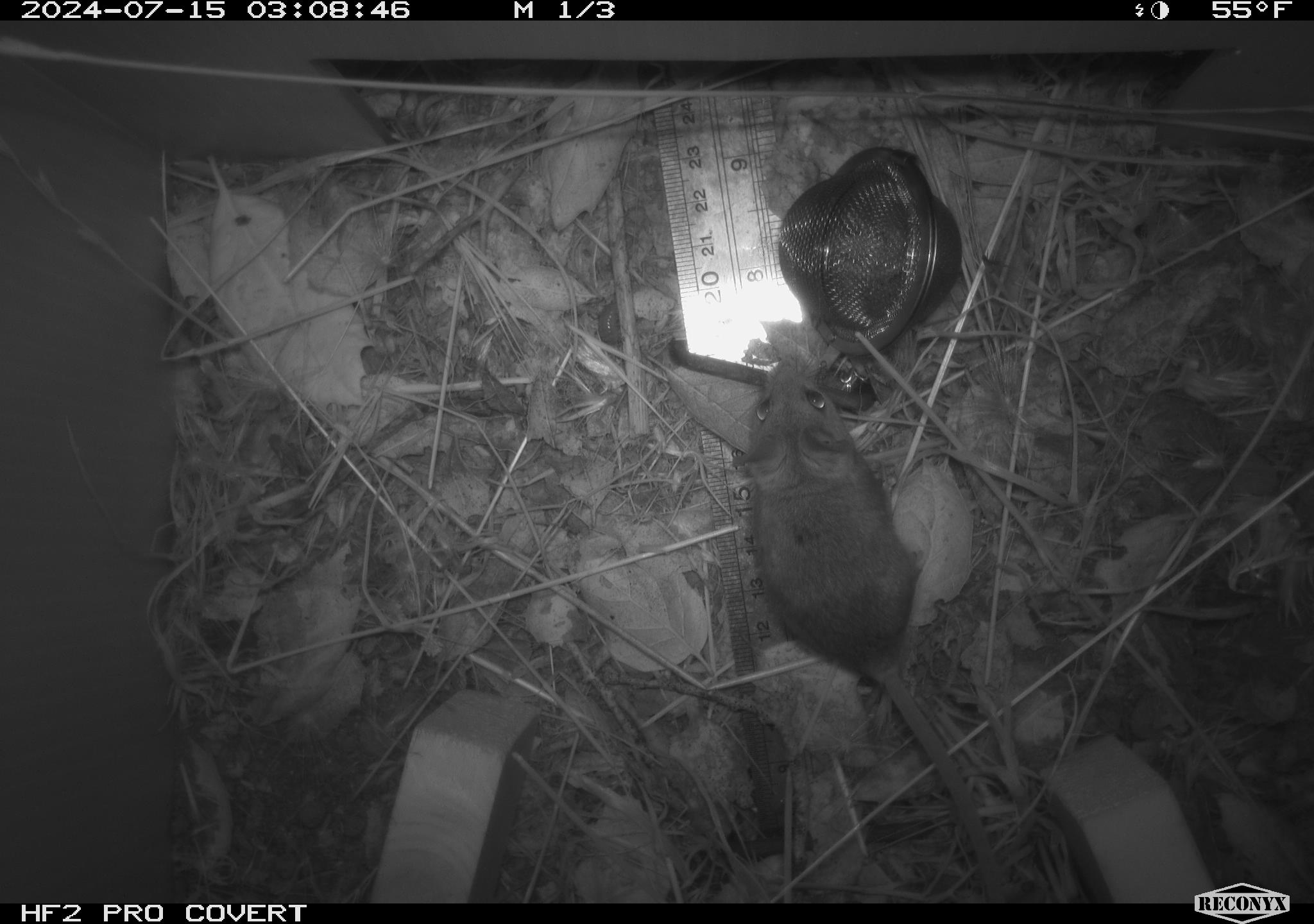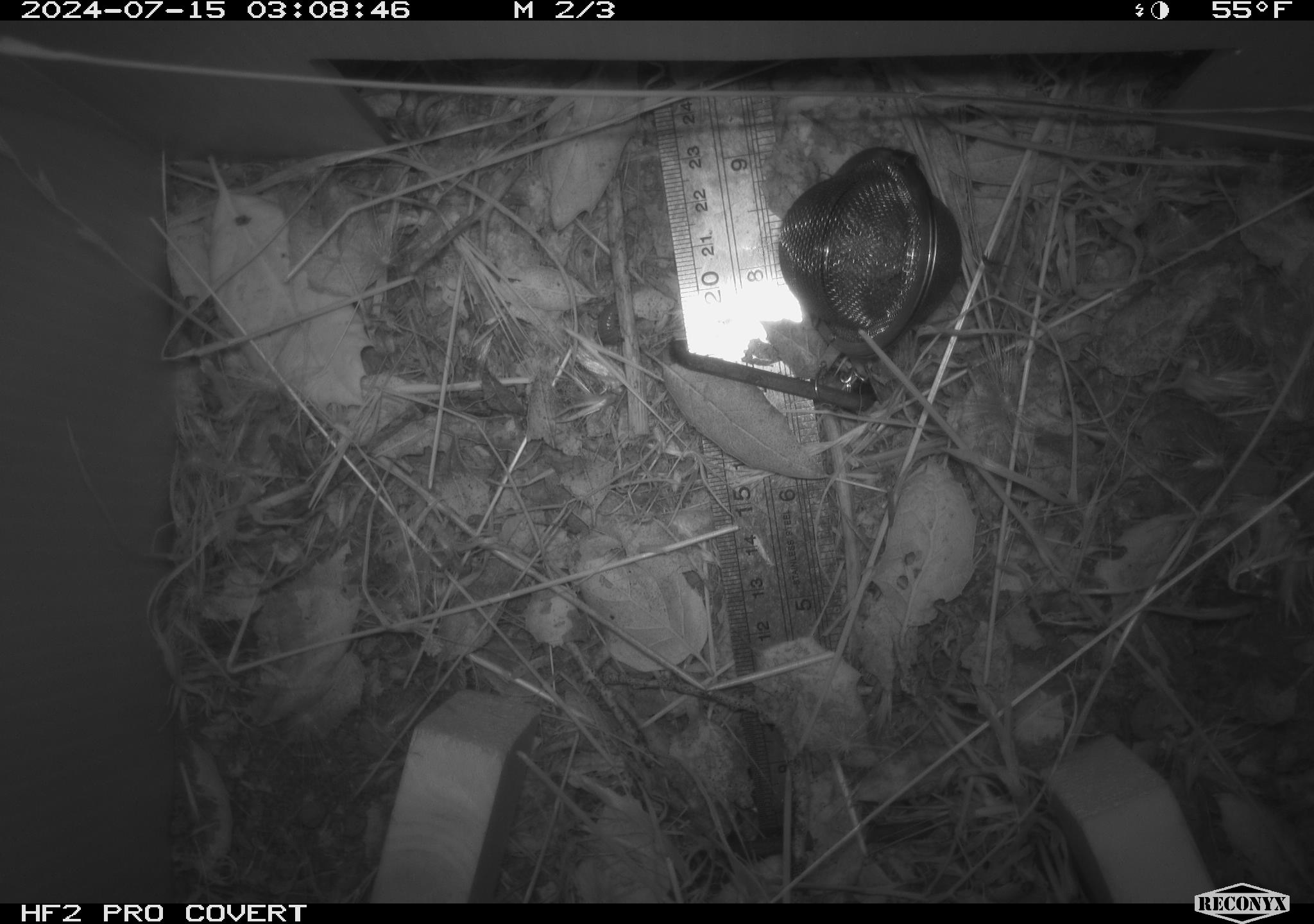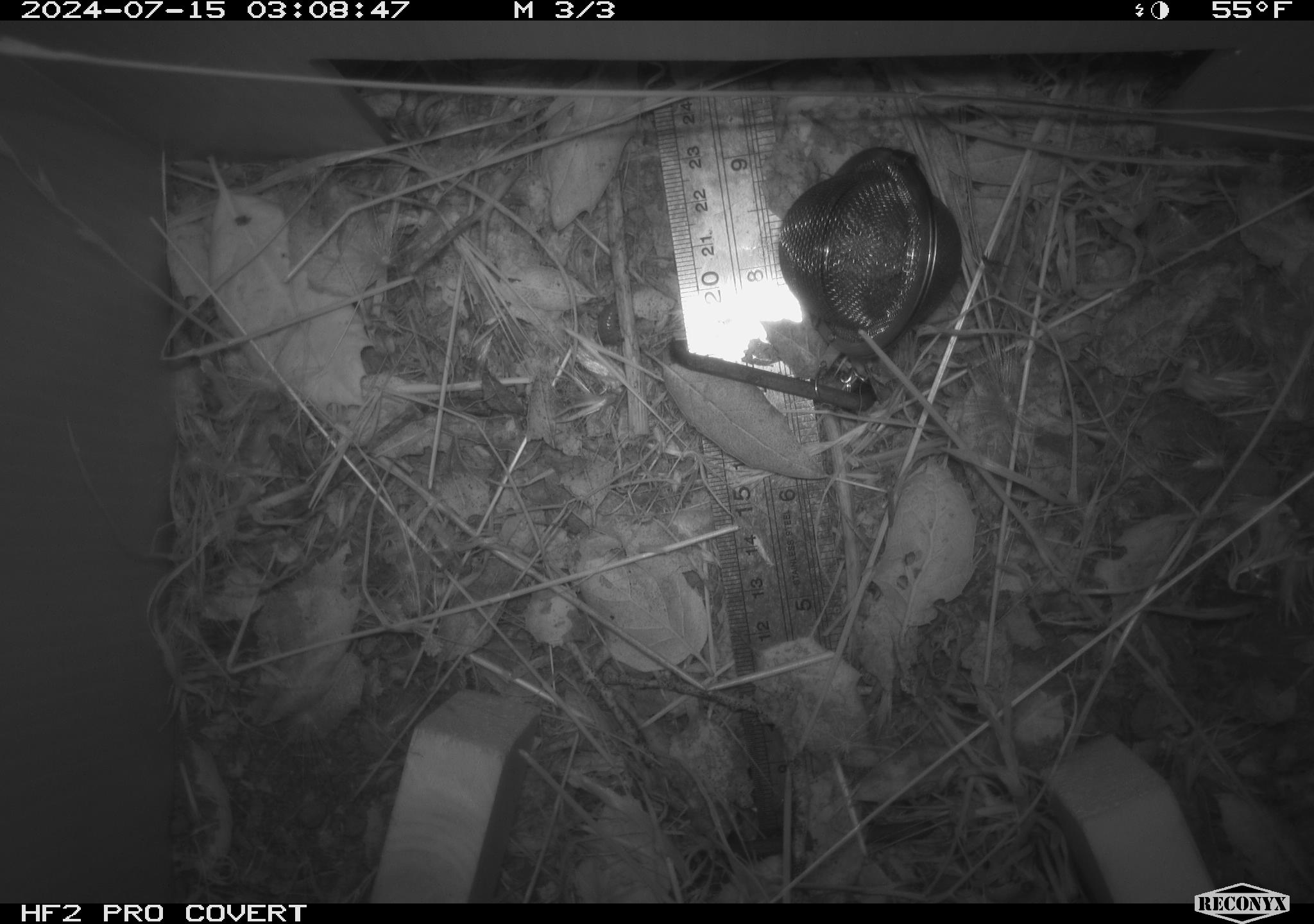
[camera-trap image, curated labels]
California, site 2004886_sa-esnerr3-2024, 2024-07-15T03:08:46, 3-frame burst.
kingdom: Animalia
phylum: Chordata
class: Mammalia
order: Rodentia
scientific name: Rodentia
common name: rodent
Rodent (Rodentia).